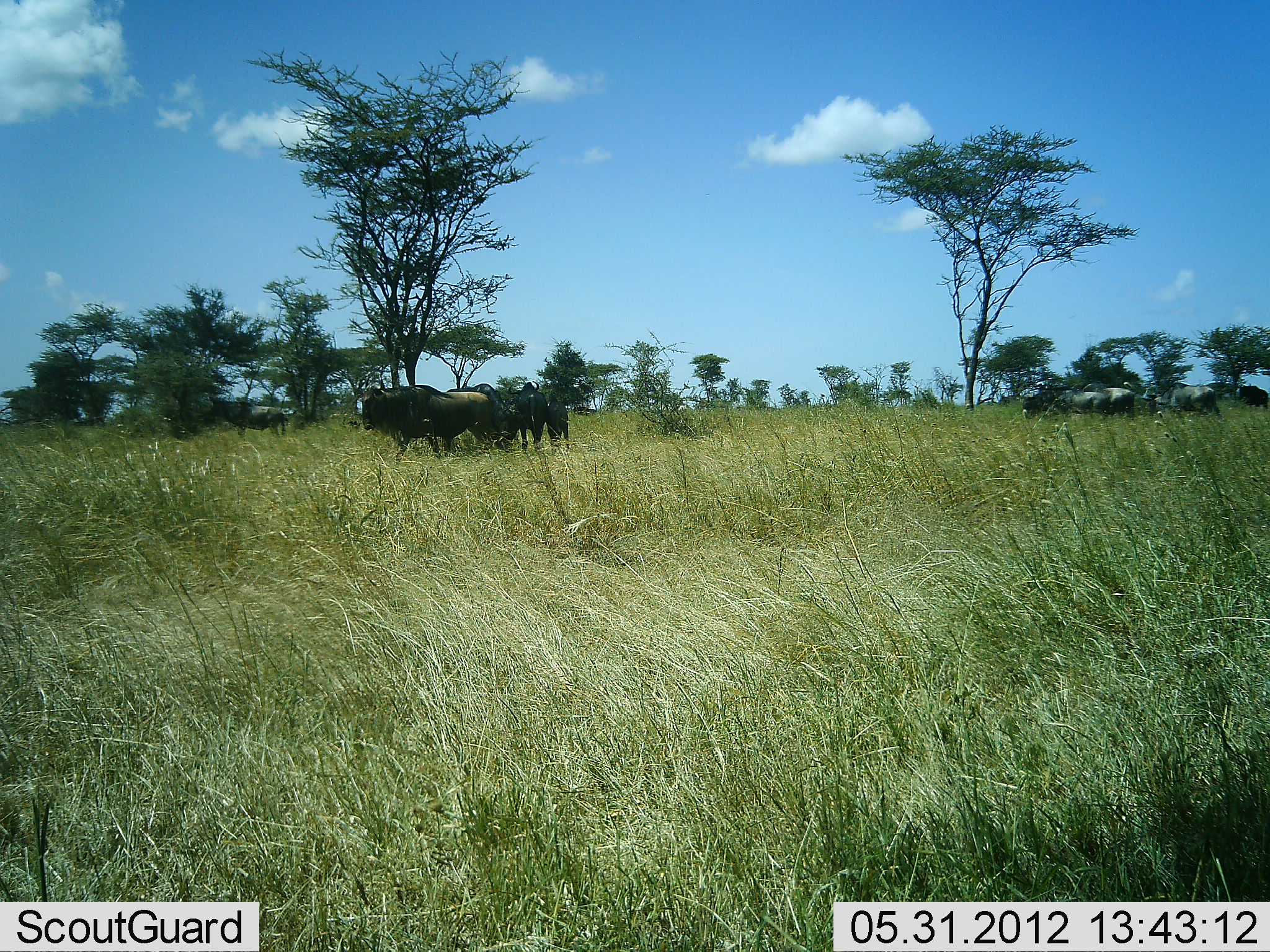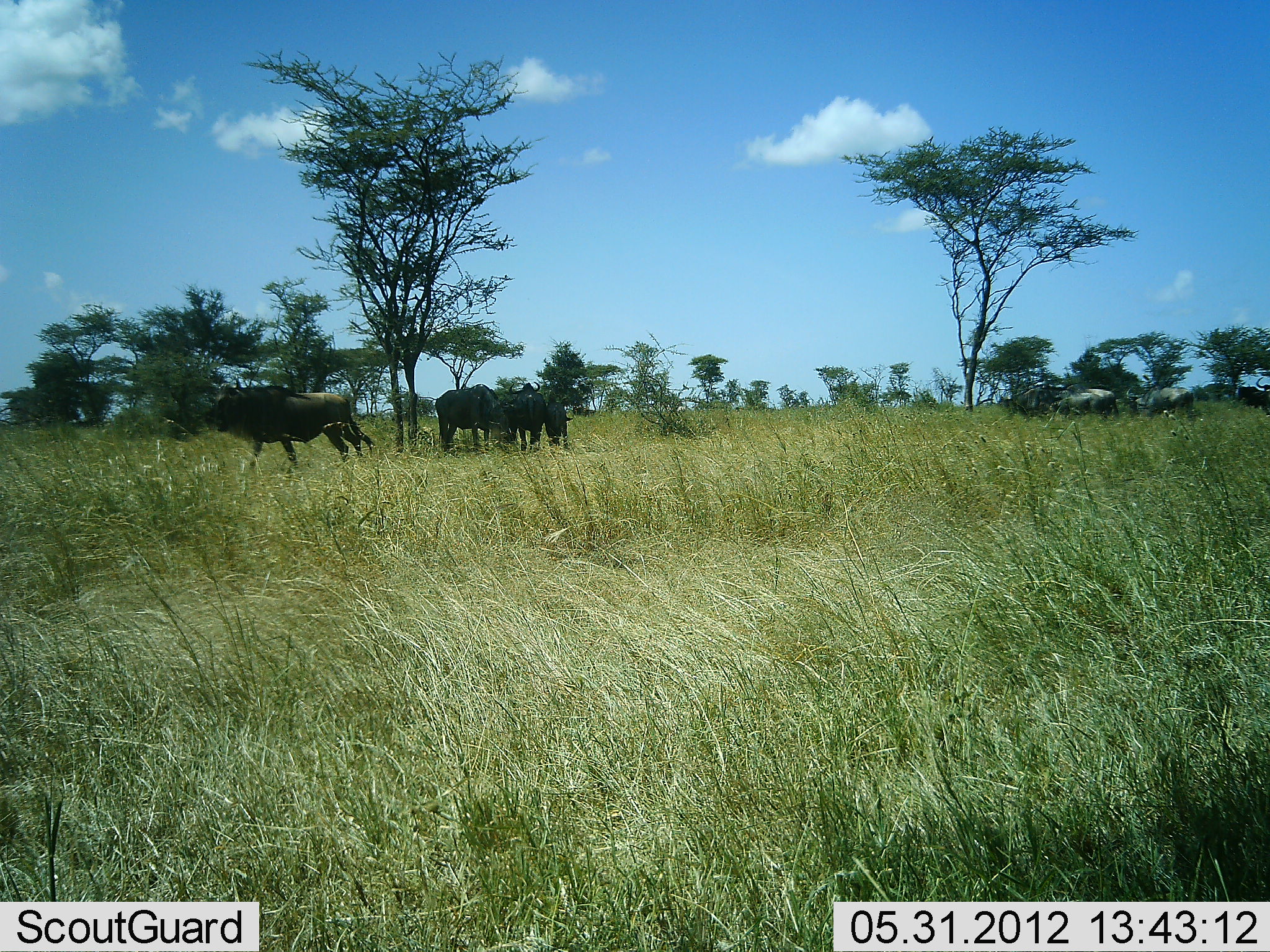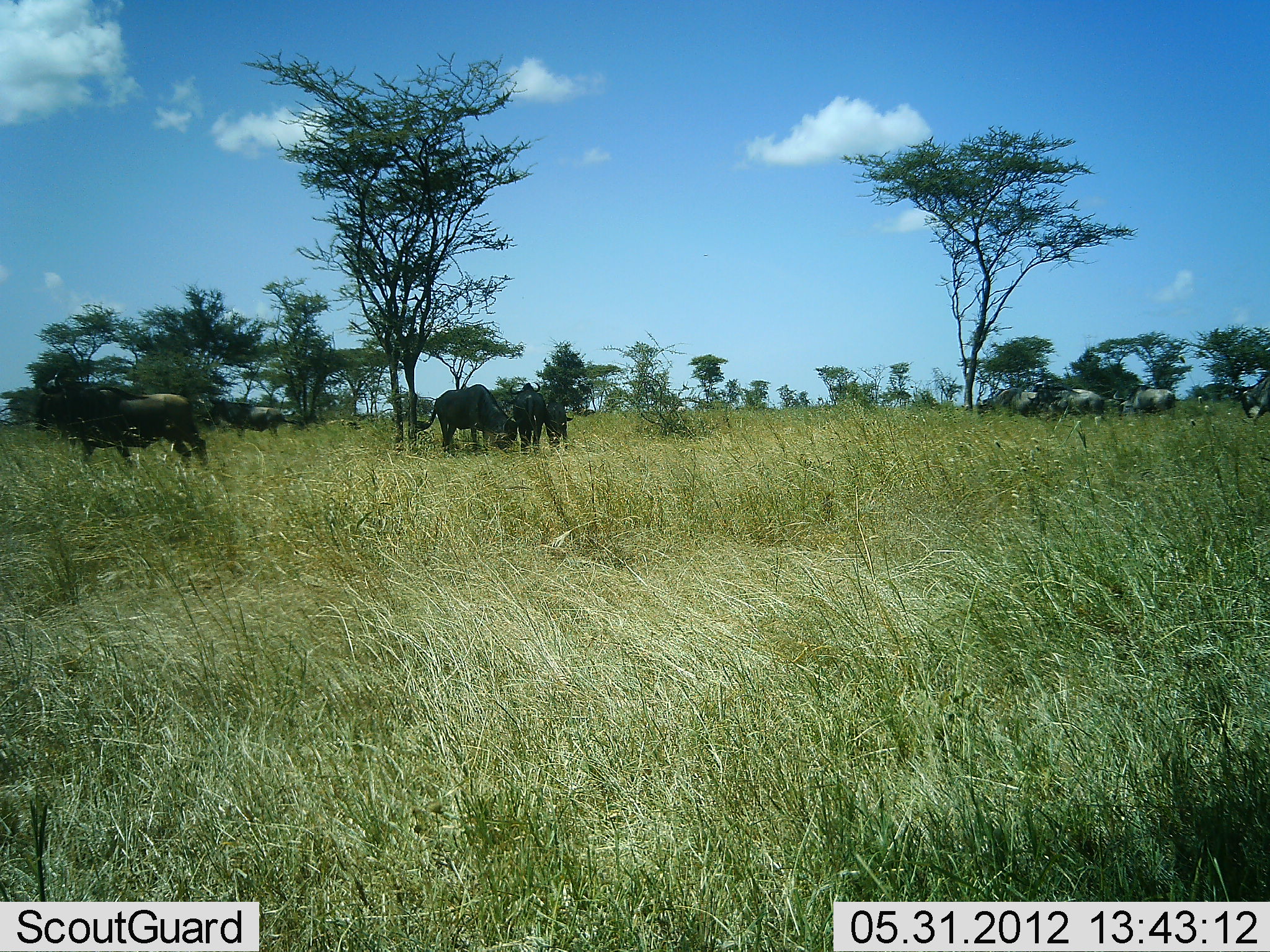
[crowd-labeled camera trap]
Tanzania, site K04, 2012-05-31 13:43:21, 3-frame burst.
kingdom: Animalia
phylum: Chordata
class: Mammalia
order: Artiodactyla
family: Bovidae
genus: Connochaetes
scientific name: Connochaetes taurinus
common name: blue wildebeest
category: wildebeest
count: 9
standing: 80%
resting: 0%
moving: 100%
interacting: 0%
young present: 0%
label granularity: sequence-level